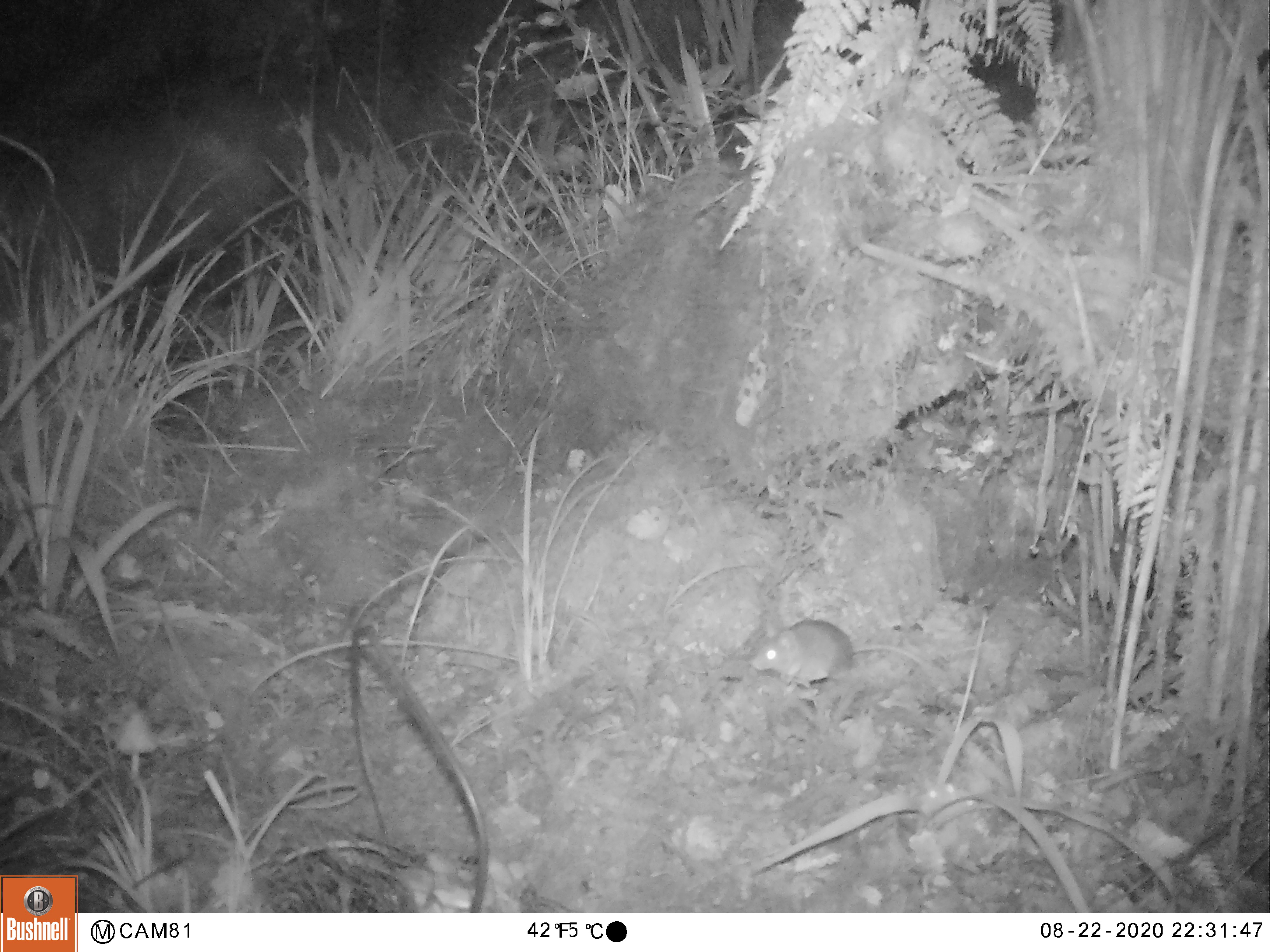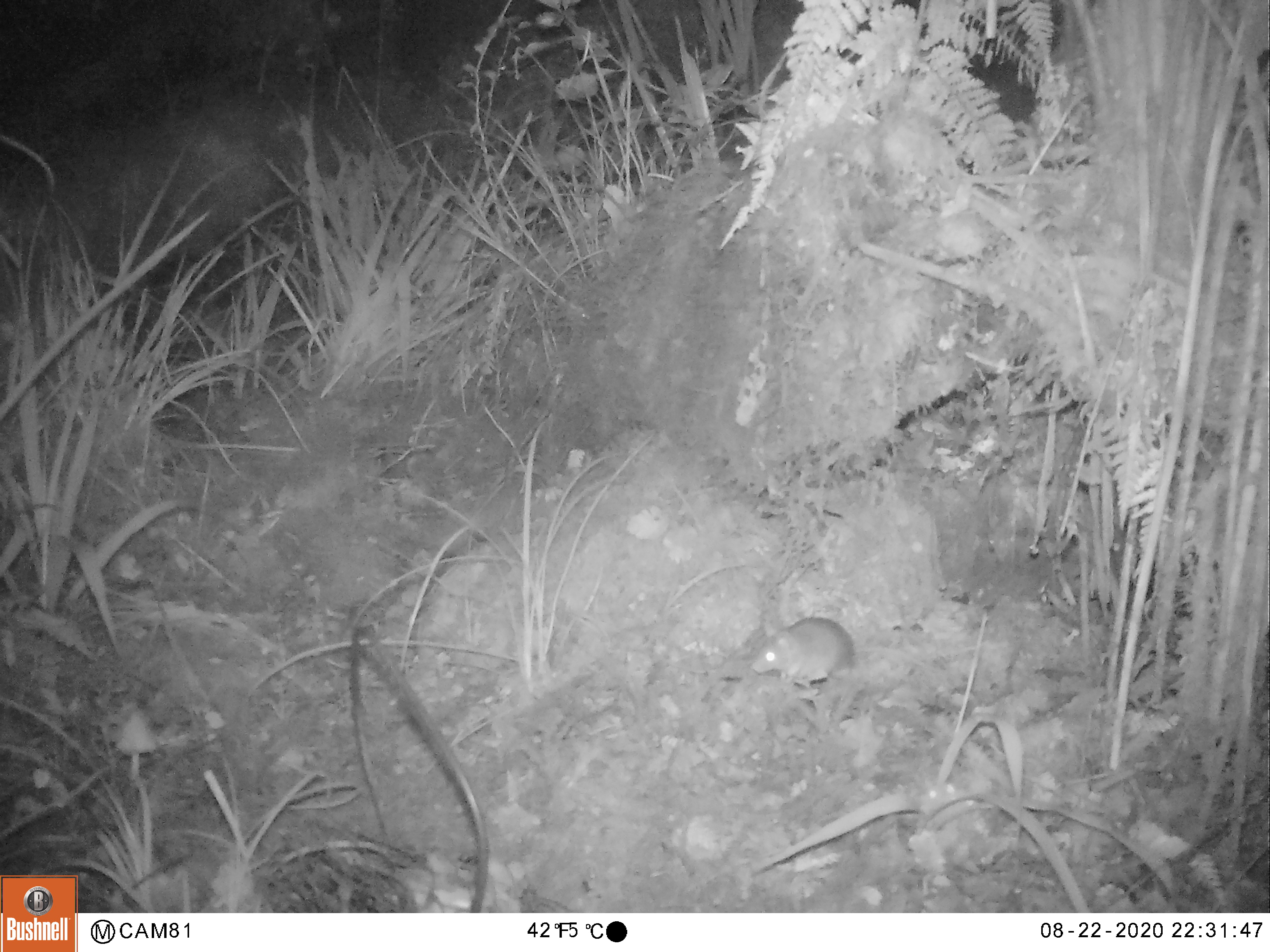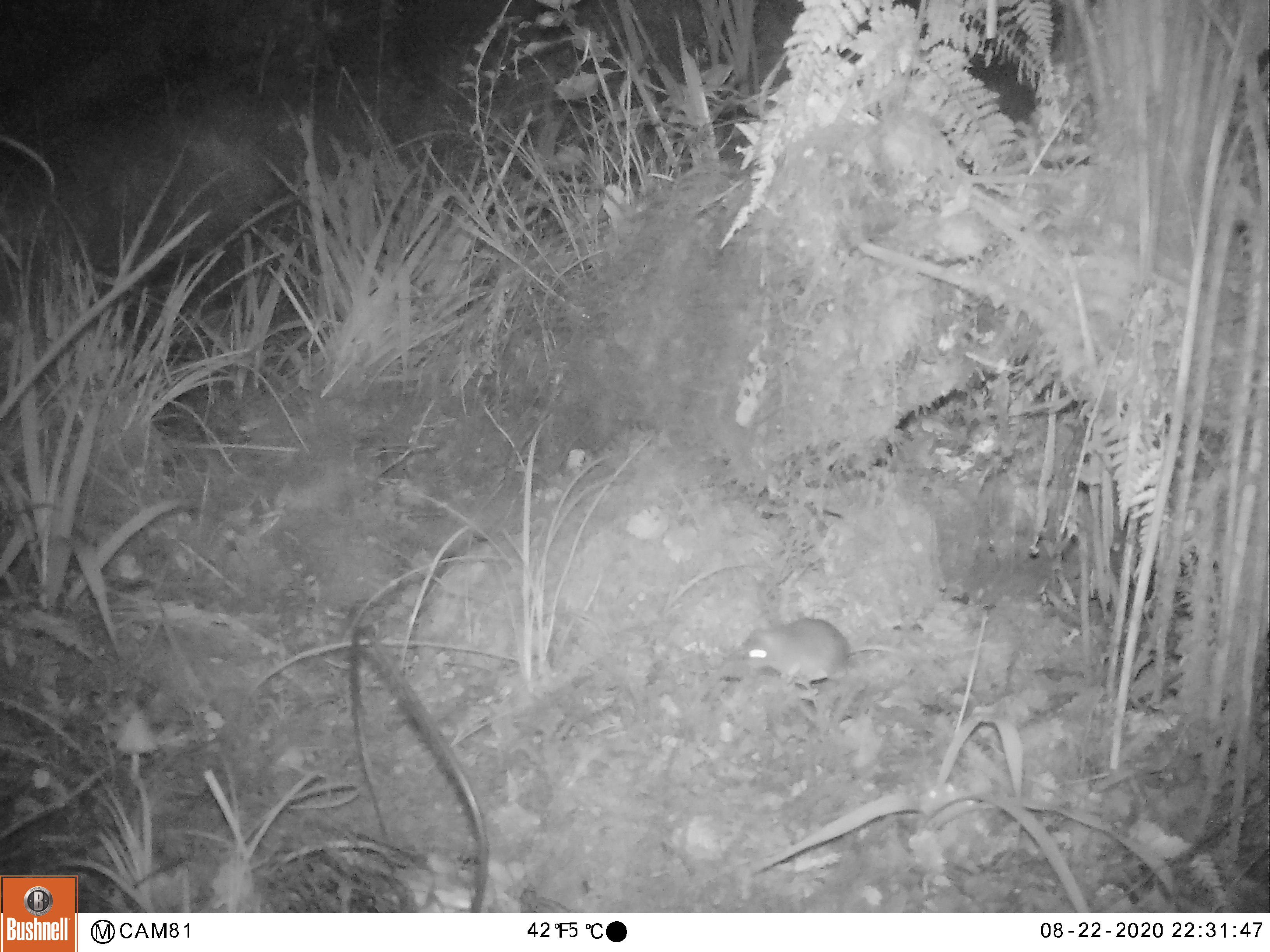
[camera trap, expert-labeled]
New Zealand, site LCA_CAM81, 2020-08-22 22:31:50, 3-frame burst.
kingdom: Animalia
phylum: Chordata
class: Mammalia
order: Rodentia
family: Muridae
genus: Mus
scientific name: Mus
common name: mouse